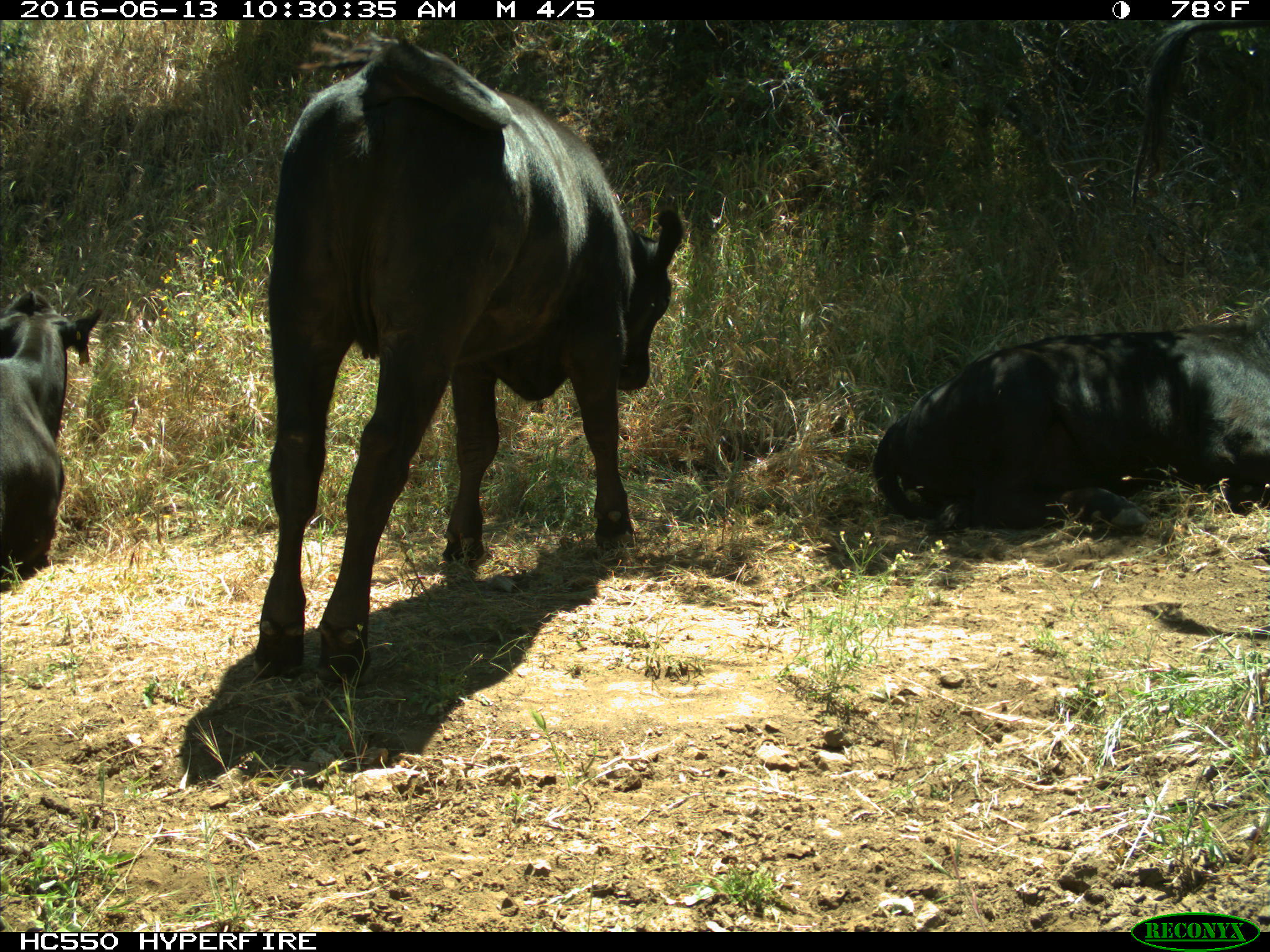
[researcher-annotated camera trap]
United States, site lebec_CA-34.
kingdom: Animalia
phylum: Chordata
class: Mammalia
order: Artiodactyla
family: Bovidae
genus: Bos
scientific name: Bos taurus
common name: domestic cow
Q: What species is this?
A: Bos taurus (domestic cow).